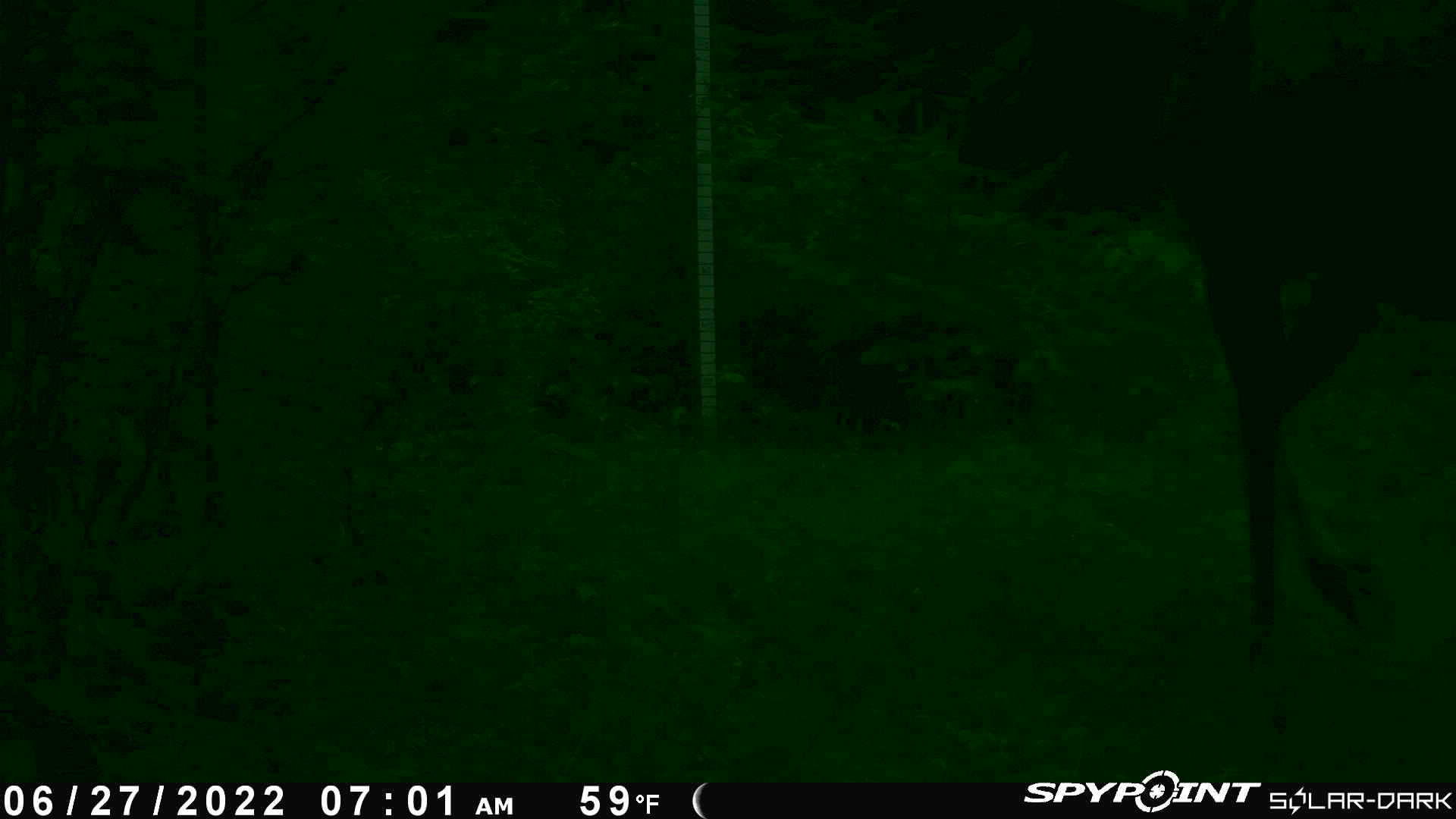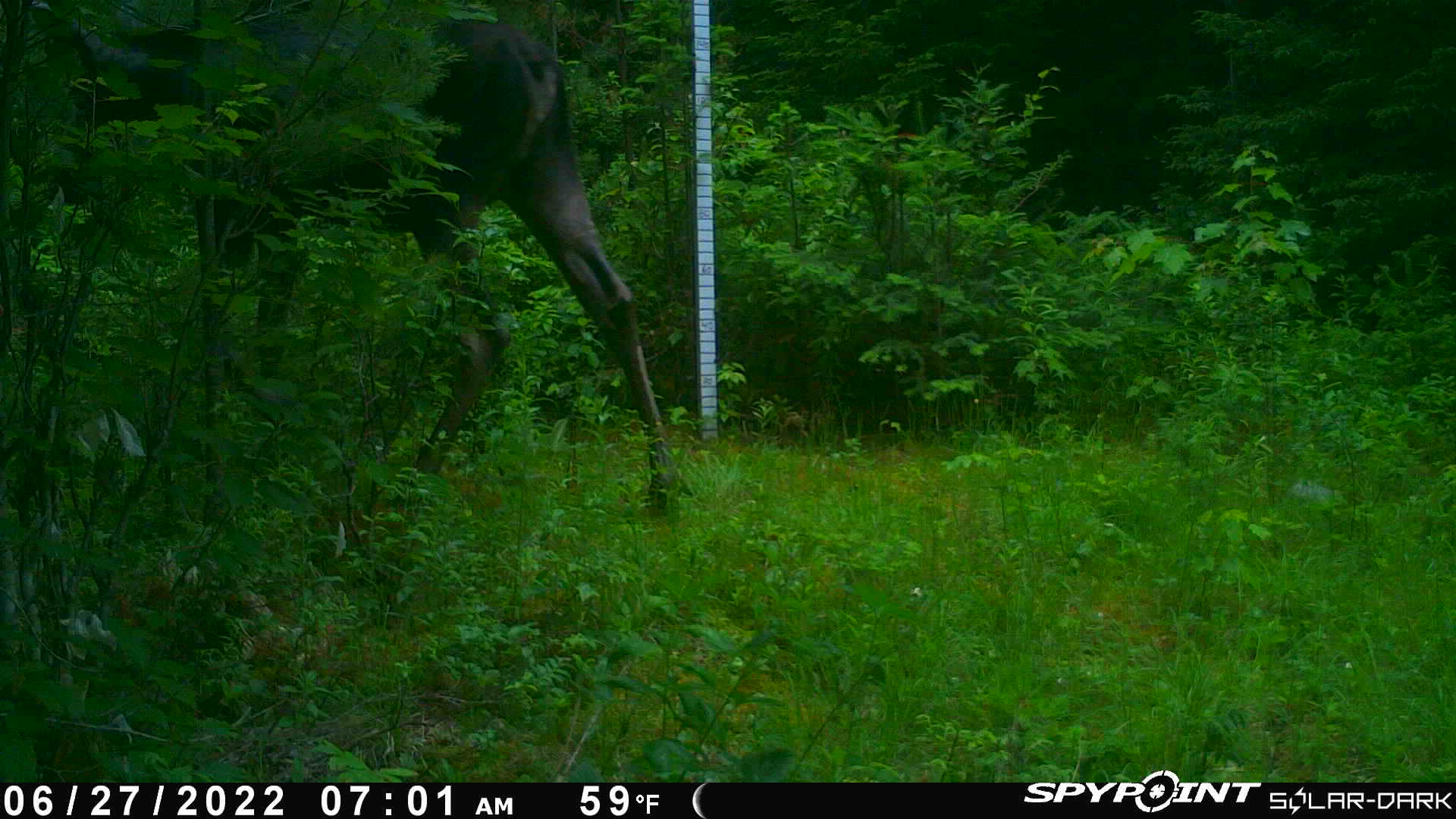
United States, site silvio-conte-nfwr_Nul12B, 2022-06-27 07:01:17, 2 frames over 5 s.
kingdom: Animalia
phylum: Chordata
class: Mammalia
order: Artiodactyla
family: Cervidae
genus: Alces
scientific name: Alces alces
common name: moose